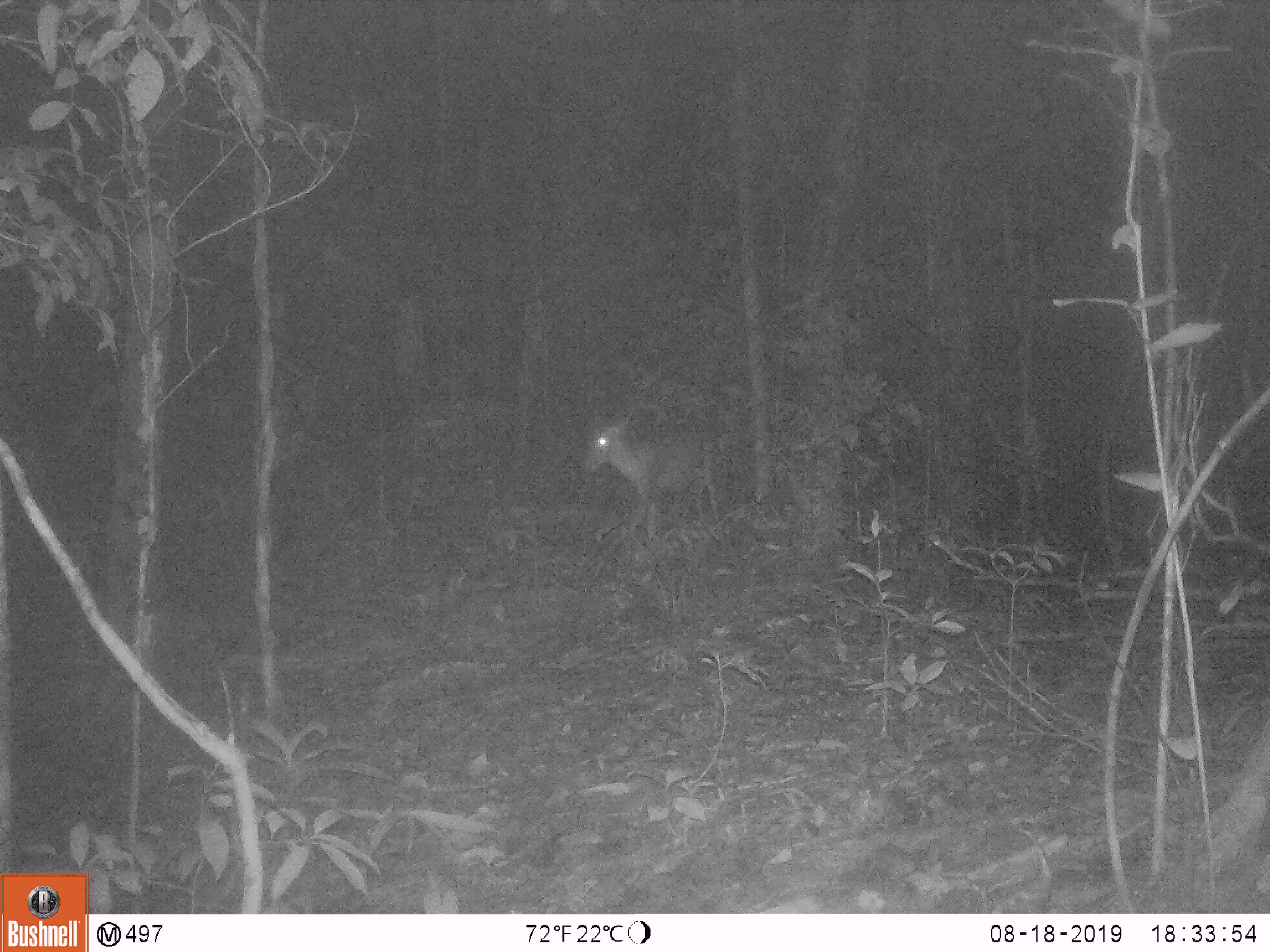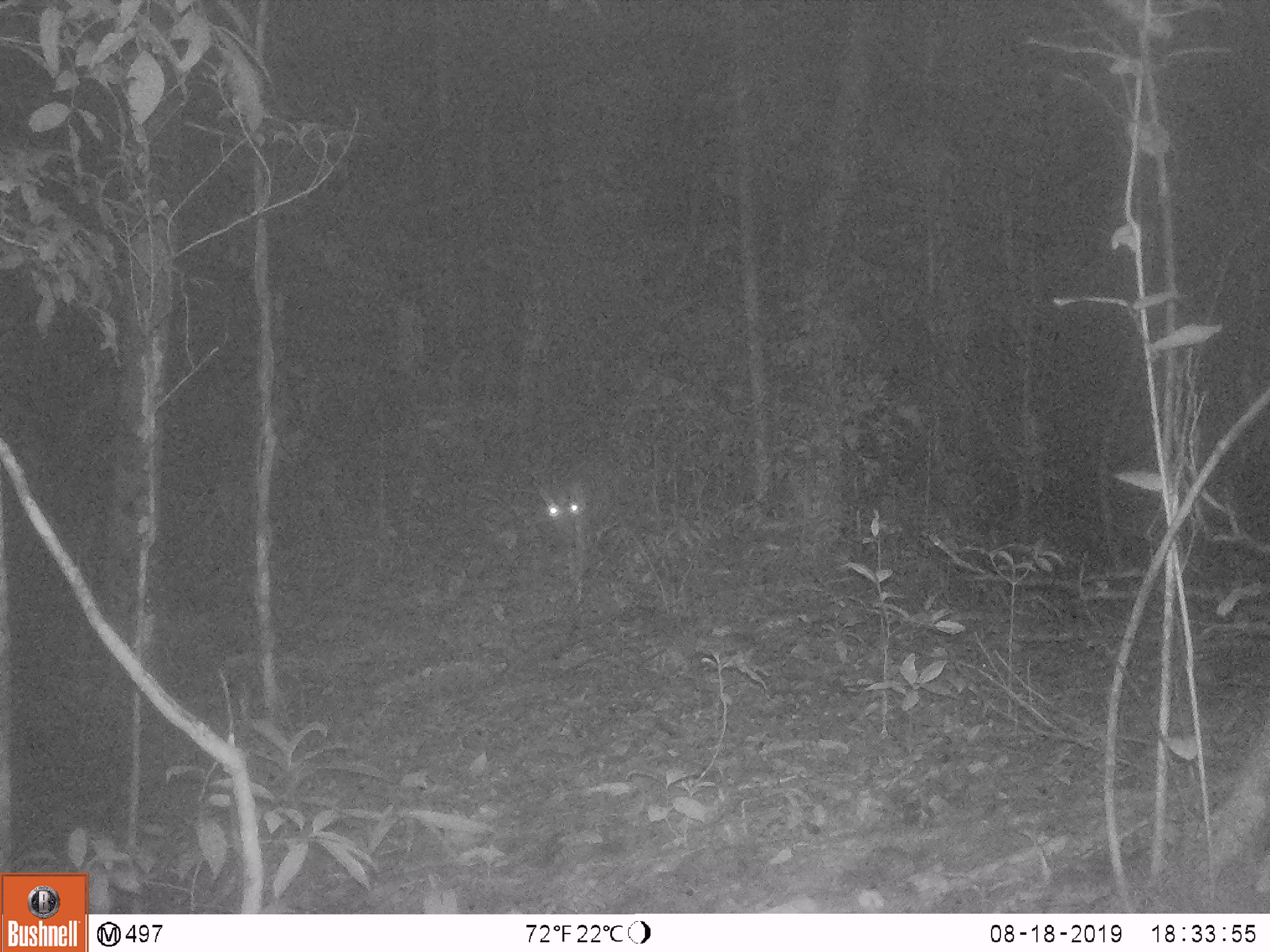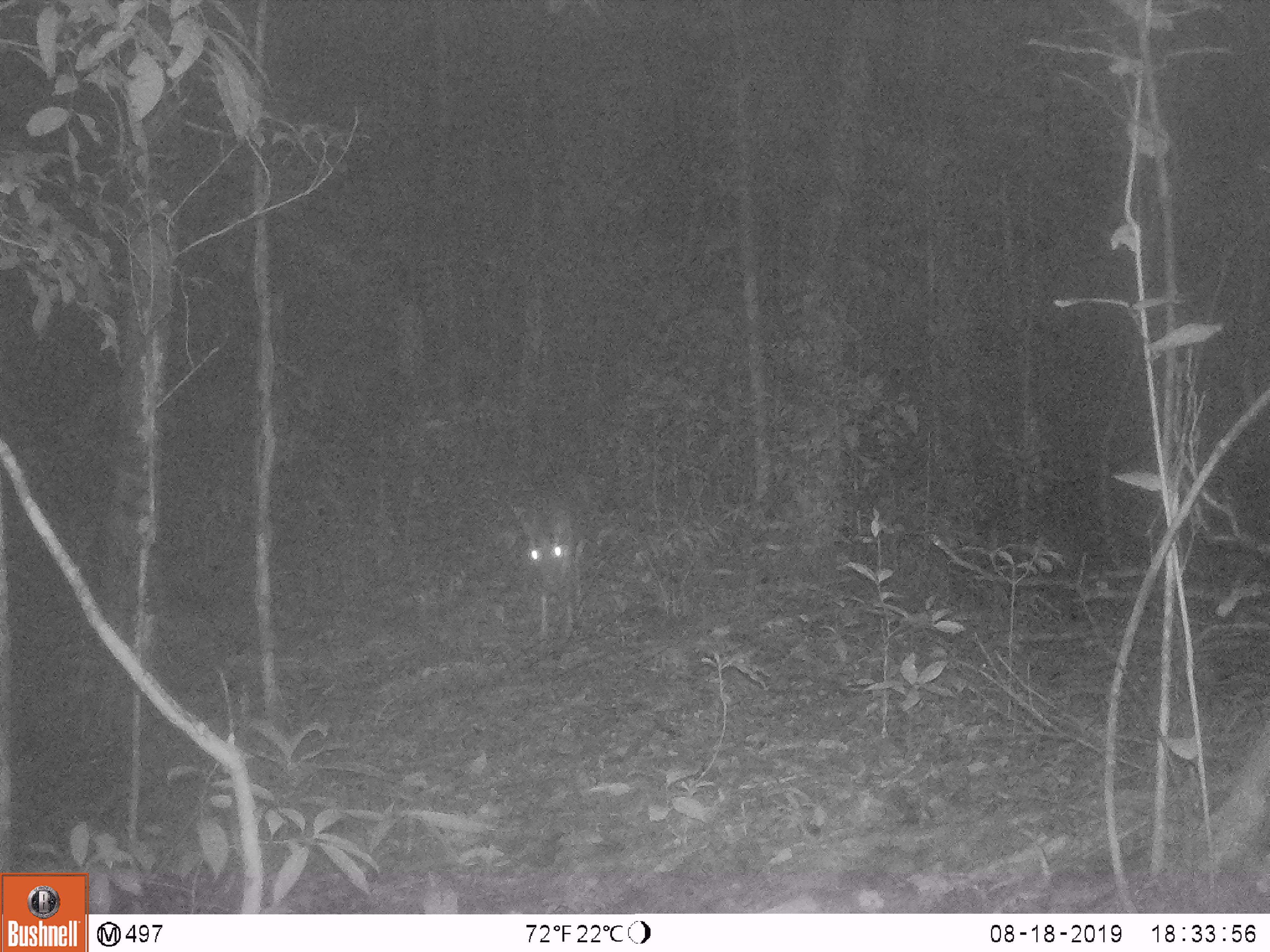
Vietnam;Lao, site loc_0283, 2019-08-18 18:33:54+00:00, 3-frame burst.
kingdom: Animalia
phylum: Chordata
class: Mammalia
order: Artiodactyla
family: Cervidae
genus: Muntiacus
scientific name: Muntiacus rooseveltorum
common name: roosevelt's muntjac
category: roosevelts muntjac group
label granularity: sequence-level